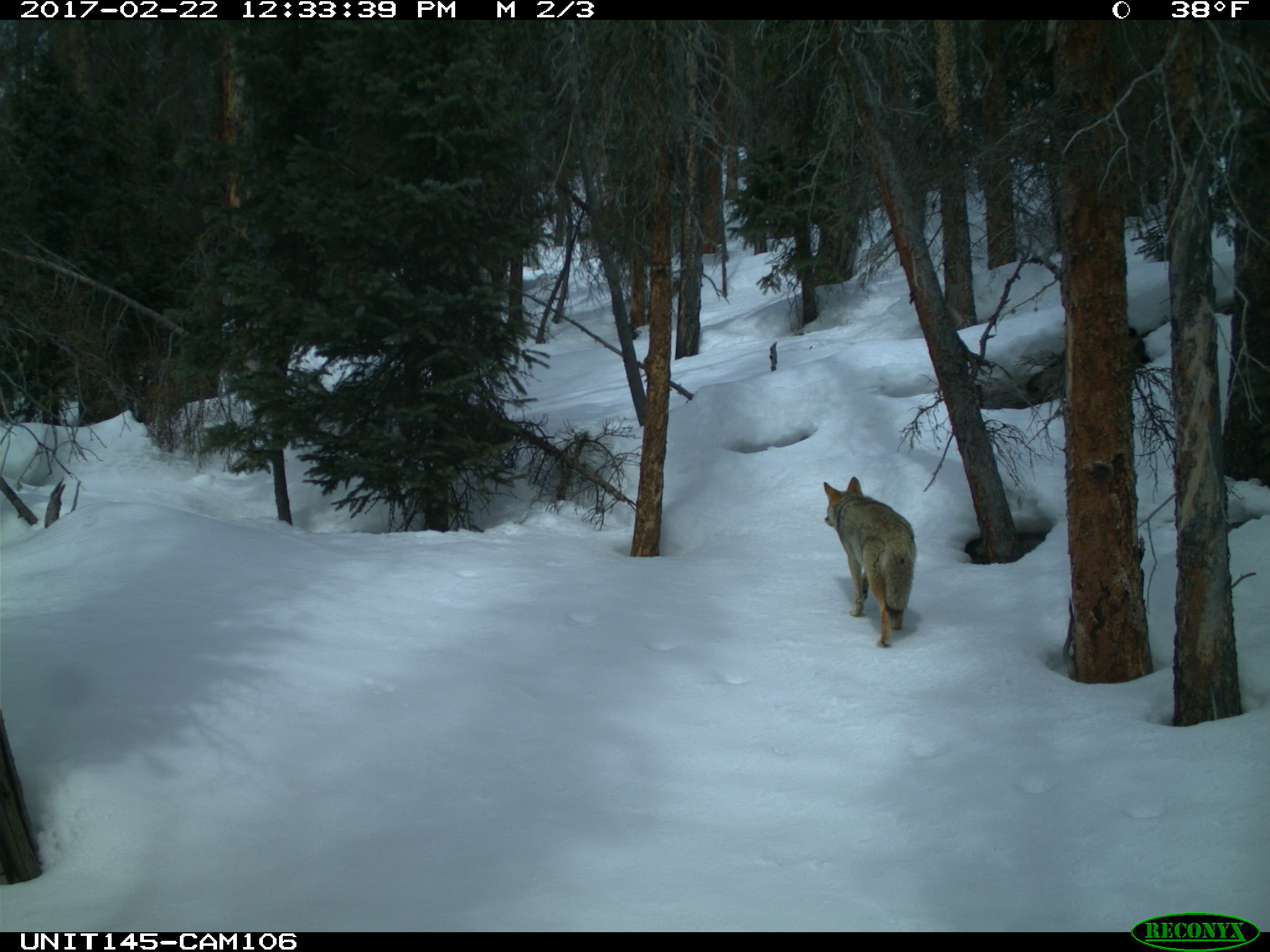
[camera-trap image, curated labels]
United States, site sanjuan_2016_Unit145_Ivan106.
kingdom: Animalia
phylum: Chordata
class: Mammalia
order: Carnivora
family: Canidae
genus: Canis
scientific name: Canis latrans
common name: coyote